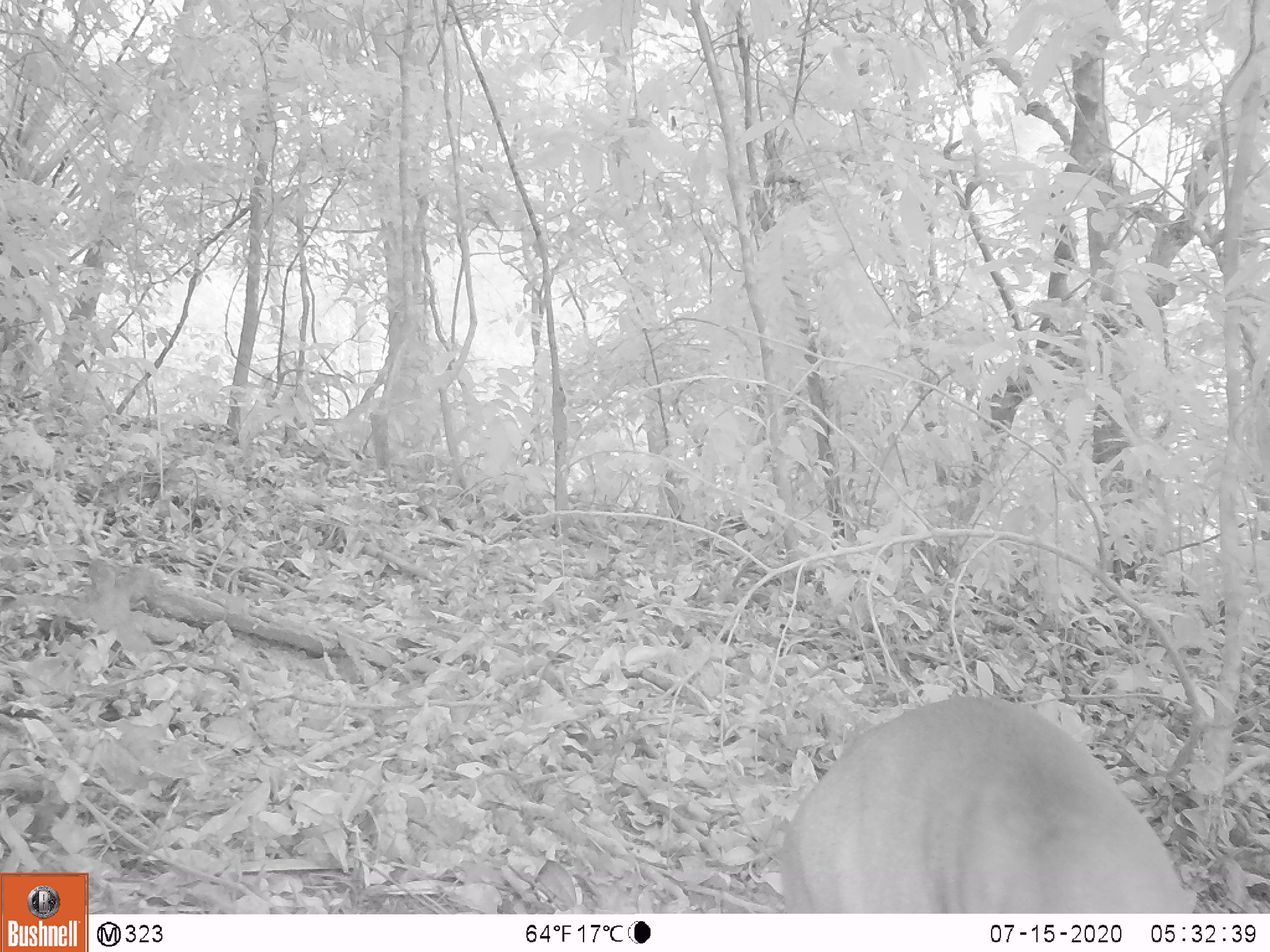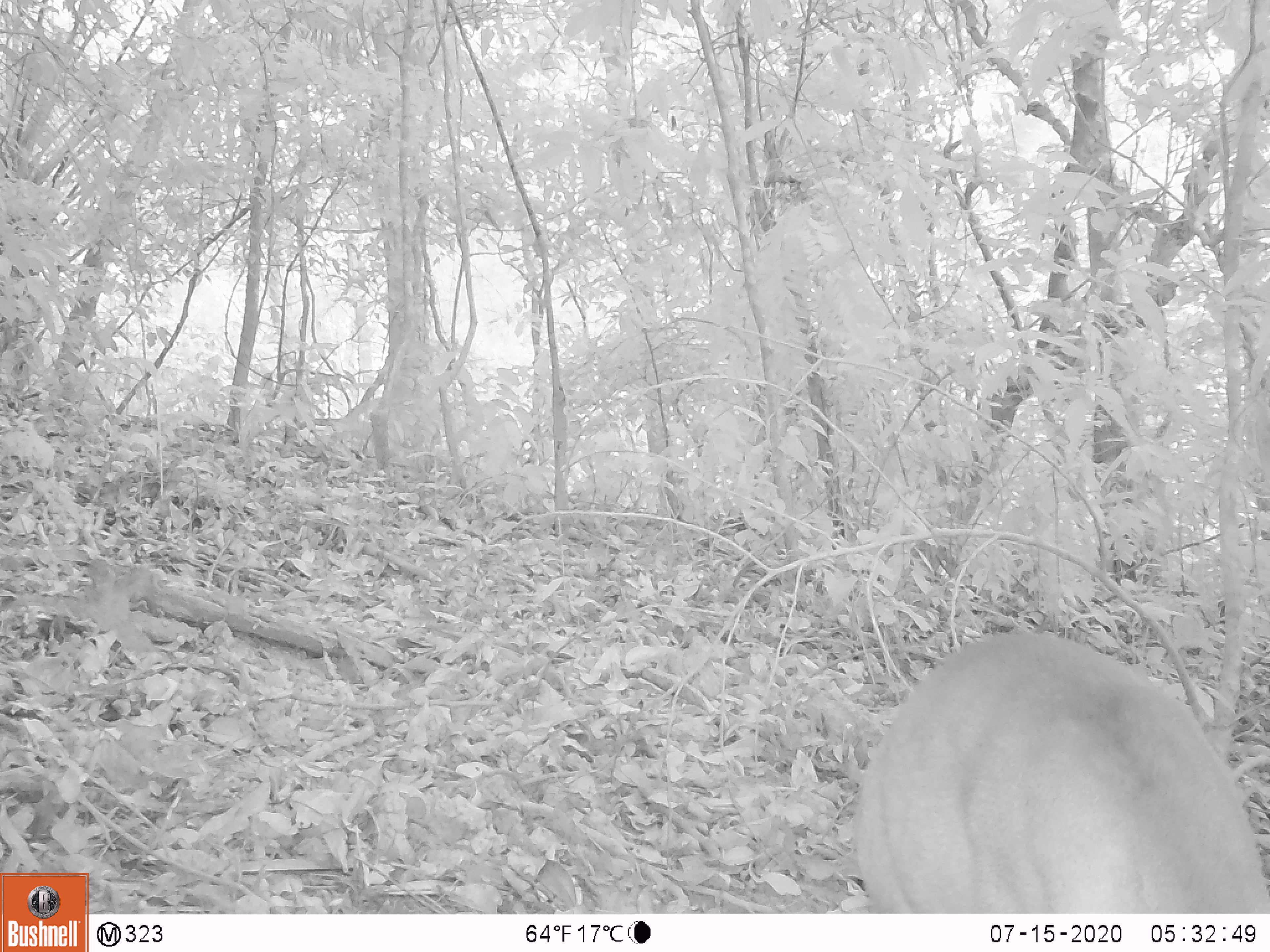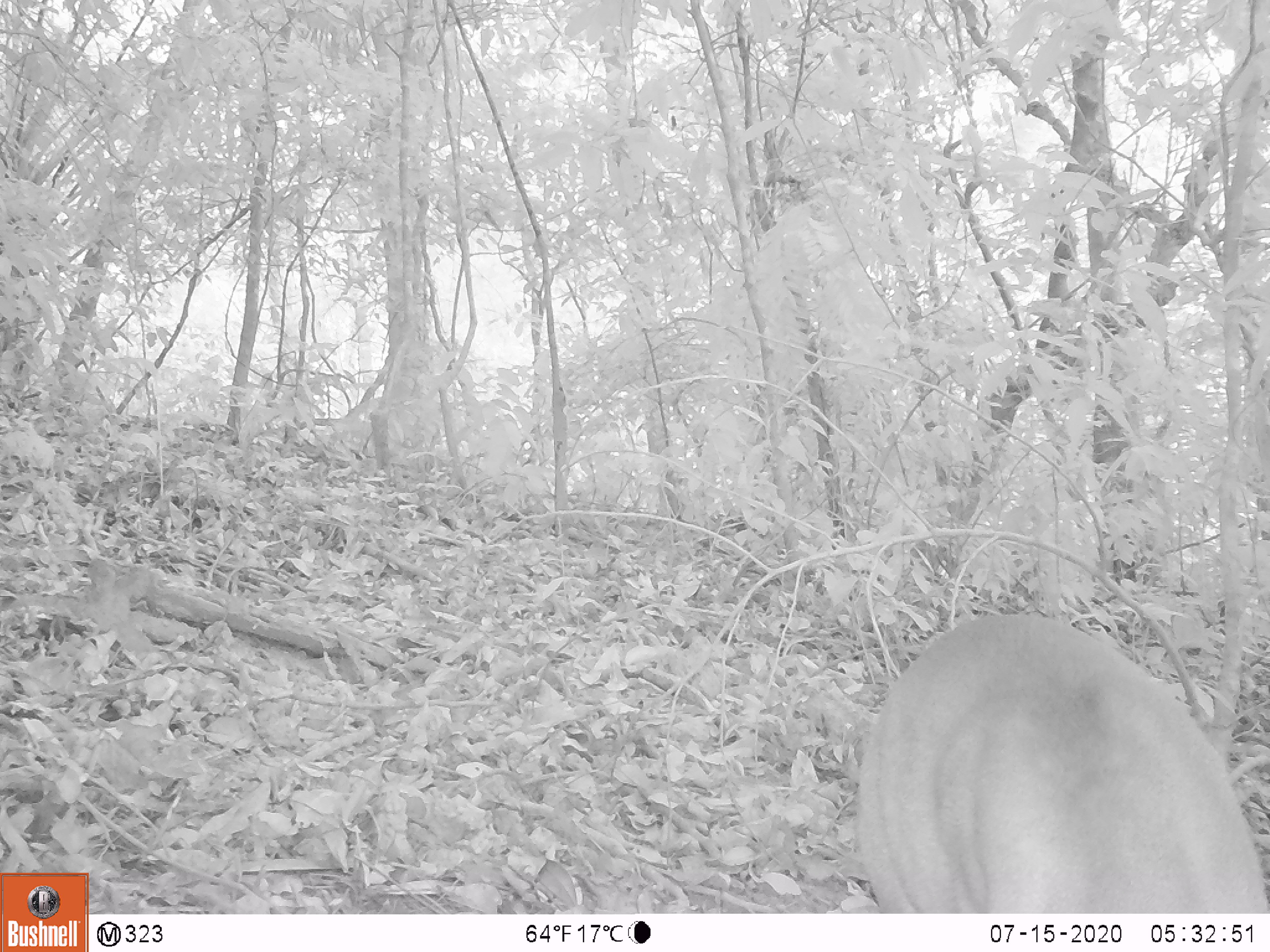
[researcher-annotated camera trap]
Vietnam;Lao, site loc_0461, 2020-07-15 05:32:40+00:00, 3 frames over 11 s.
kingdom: Animalia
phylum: Chordata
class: Mammalia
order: Artiodactyla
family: Cervidae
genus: Muntiacus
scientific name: Muntiacus vuquangensis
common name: large-antlered muntjac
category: large antlered muntjac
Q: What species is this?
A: Large antlered muntjac (large-antlered muntjac) (Muntiacus vuquangensis).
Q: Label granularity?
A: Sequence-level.